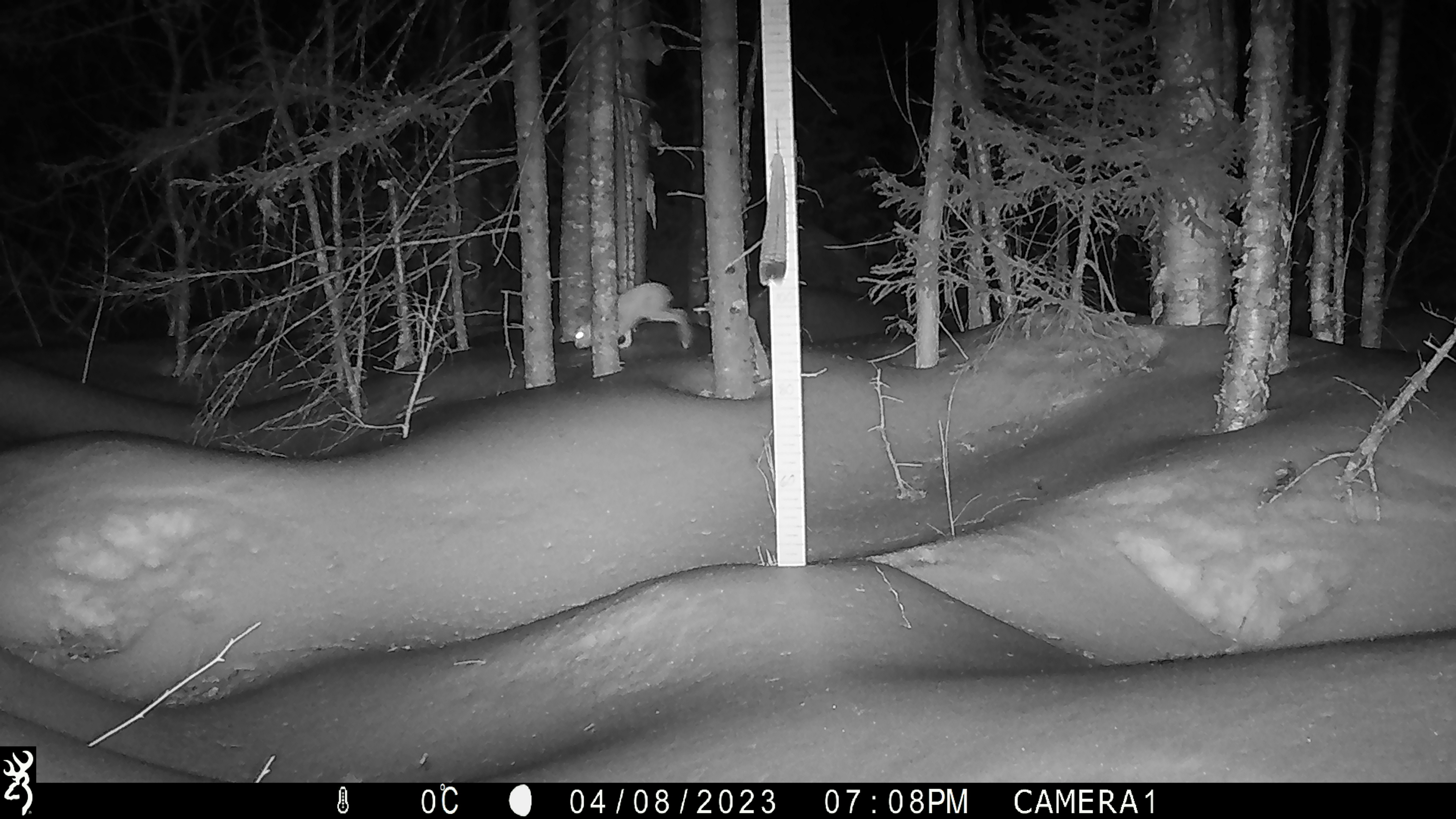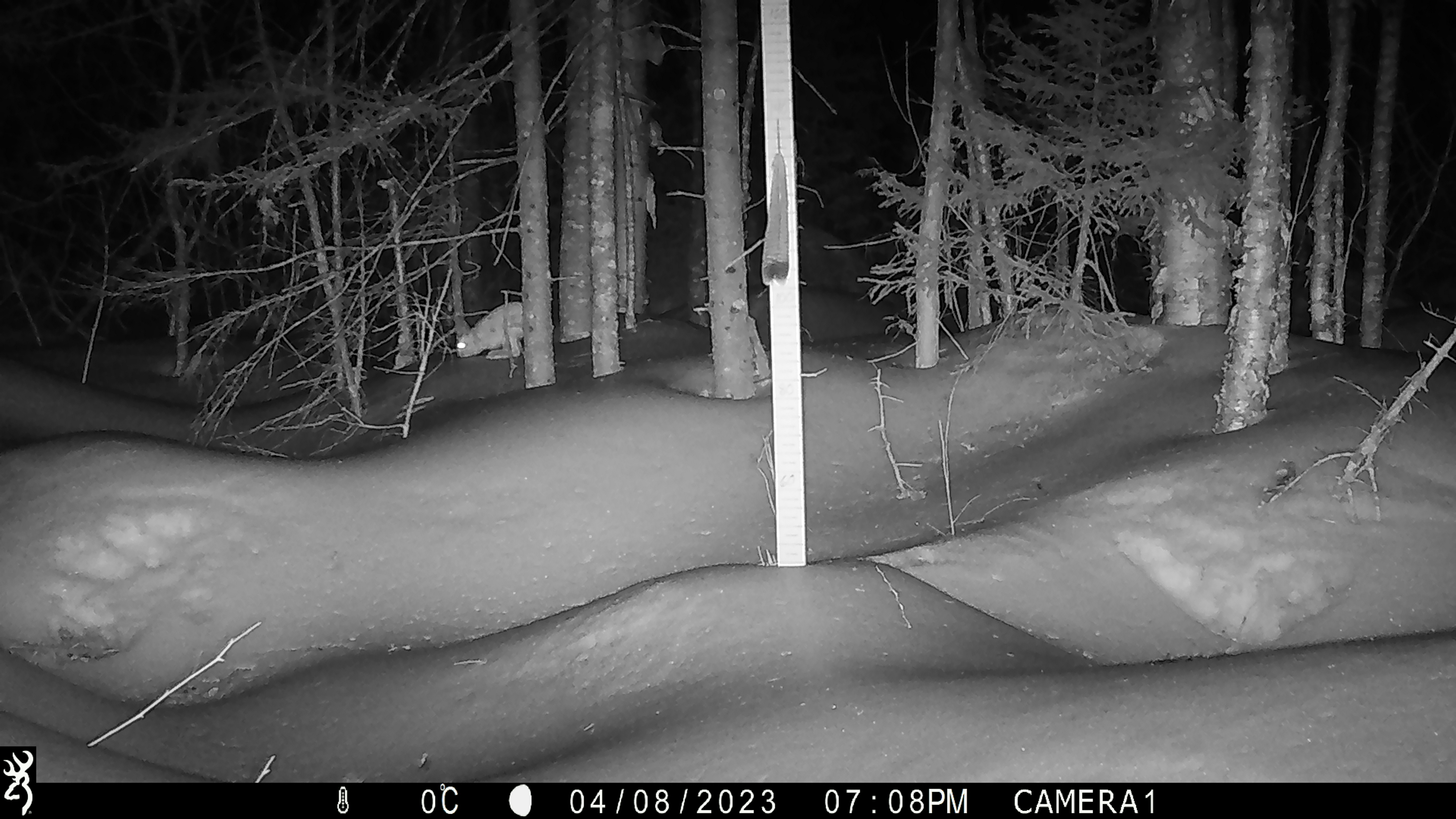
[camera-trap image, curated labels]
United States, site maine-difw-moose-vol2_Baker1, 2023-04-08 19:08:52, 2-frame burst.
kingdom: Animalia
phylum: Chordata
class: Mammalia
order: Lagomorpha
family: Leporidae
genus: Lepus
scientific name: Lepus americanus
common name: snowshoe hare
Snowshoe hare (Lepus americanus).